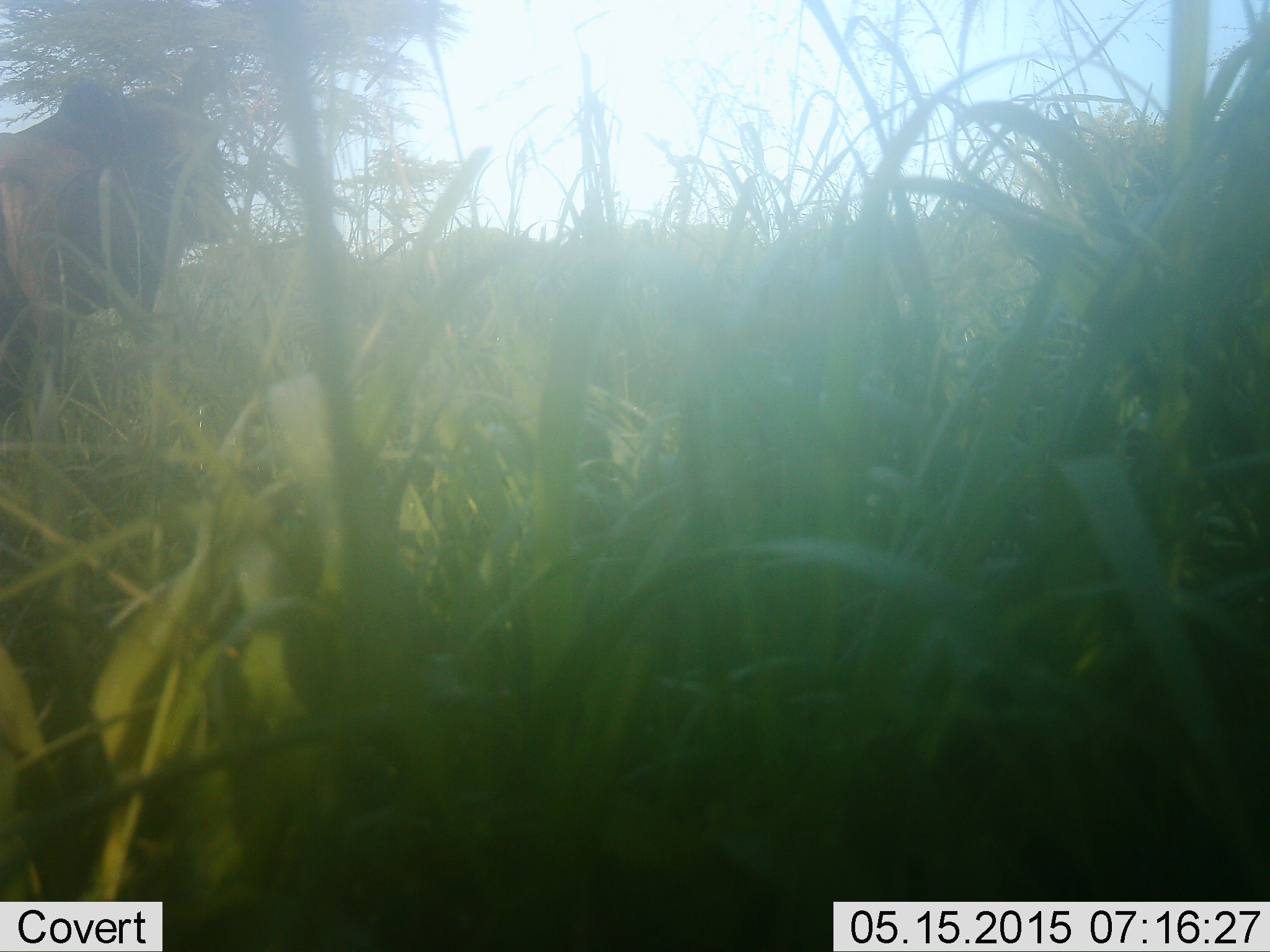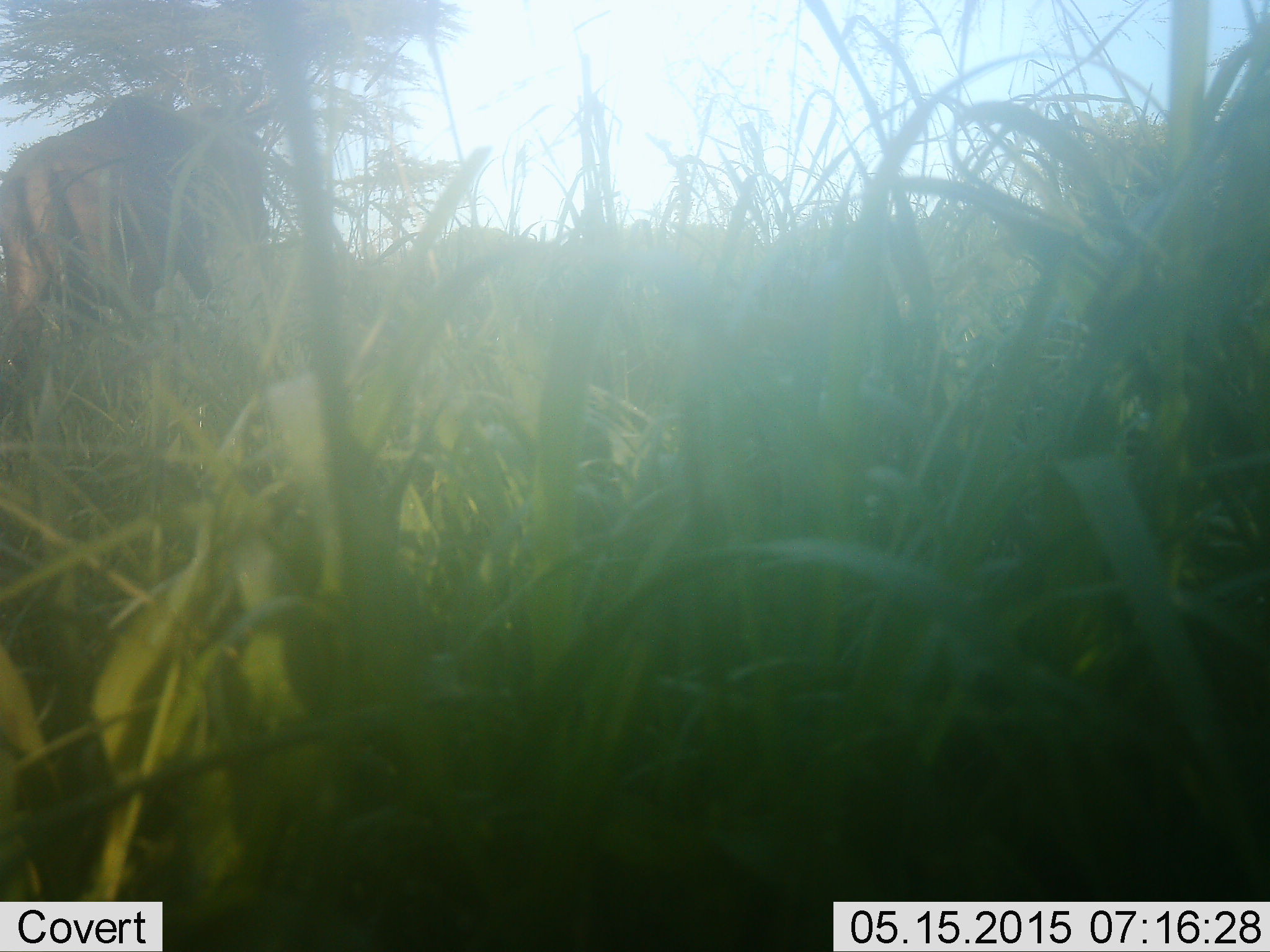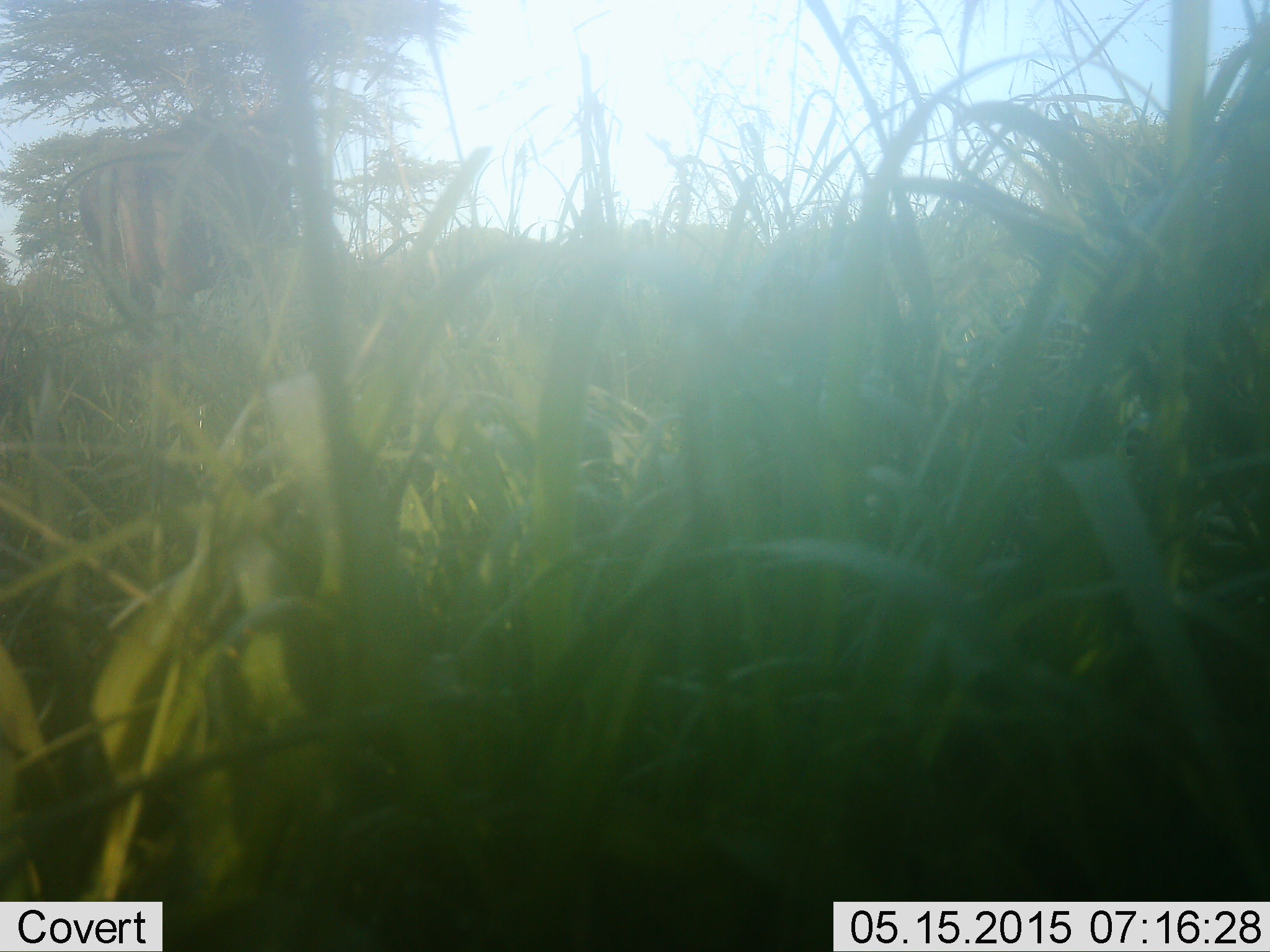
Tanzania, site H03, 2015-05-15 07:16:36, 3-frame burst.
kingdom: Animalia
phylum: Chordata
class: Mammalia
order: Artiodactyla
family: Bovidae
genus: Connochaetes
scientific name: Connochaetes taurinus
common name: blue wildebeest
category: wildebeest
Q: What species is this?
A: Wildebeest (blue wildebeest) (Connochaetes taurinus).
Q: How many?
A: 1.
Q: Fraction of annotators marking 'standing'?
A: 0%.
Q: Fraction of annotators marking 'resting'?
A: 0%.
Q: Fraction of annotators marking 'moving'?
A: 100%.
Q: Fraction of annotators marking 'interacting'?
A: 0%.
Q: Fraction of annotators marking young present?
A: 0%.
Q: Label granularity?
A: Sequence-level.